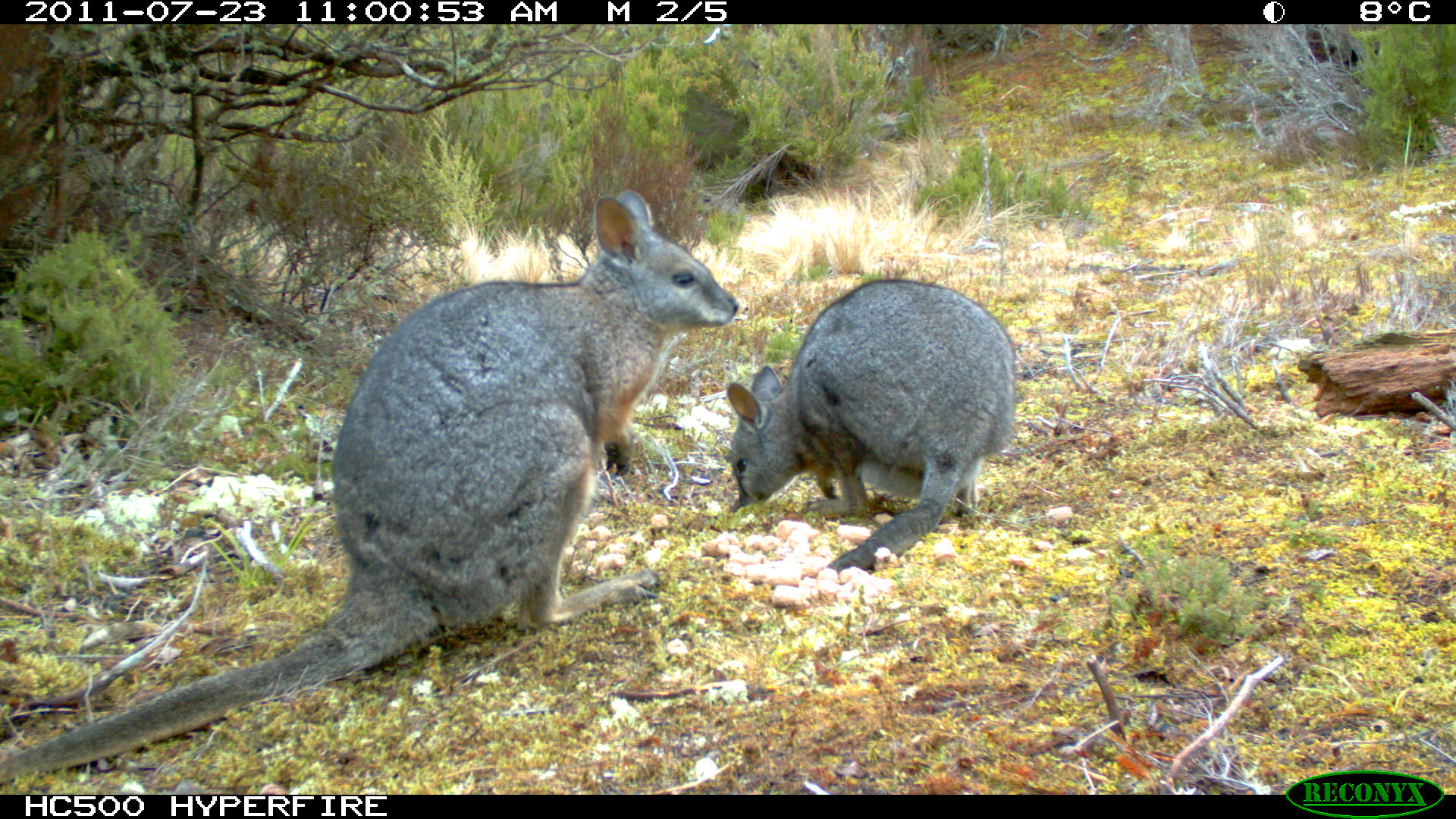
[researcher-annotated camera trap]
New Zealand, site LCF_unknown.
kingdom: Animalia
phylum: Chordata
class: Mammalia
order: Diprotodontia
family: Macropodidae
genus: Notamacropus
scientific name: Notamacropus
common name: wallaby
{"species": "wallaby (Notamacropus)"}